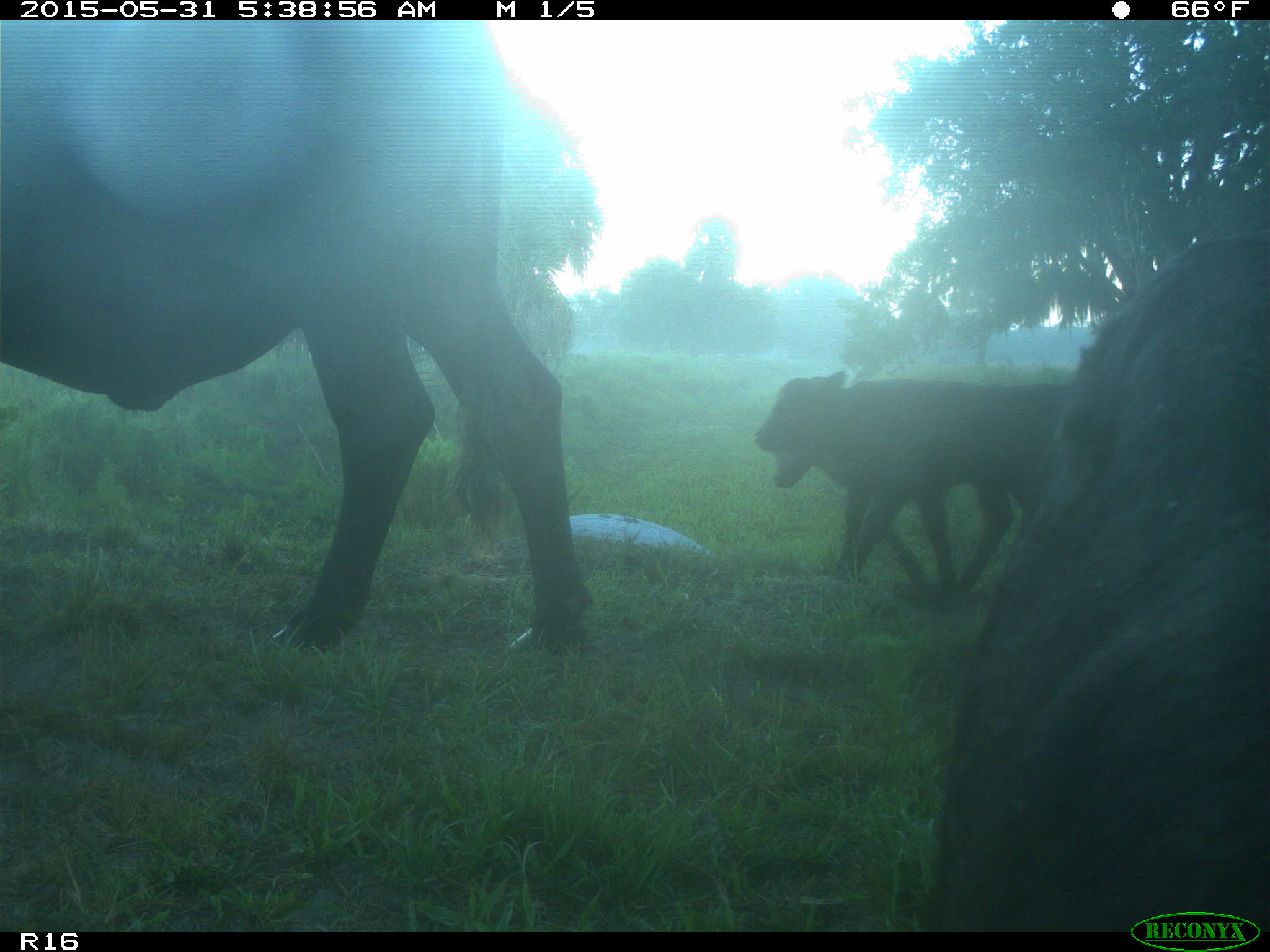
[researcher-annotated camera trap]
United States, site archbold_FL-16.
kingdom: Animalia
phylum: Chordata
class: Mammalia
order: Artiodactyla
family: Bovidae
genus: Bos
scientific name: Bos taurus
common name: domestic cow